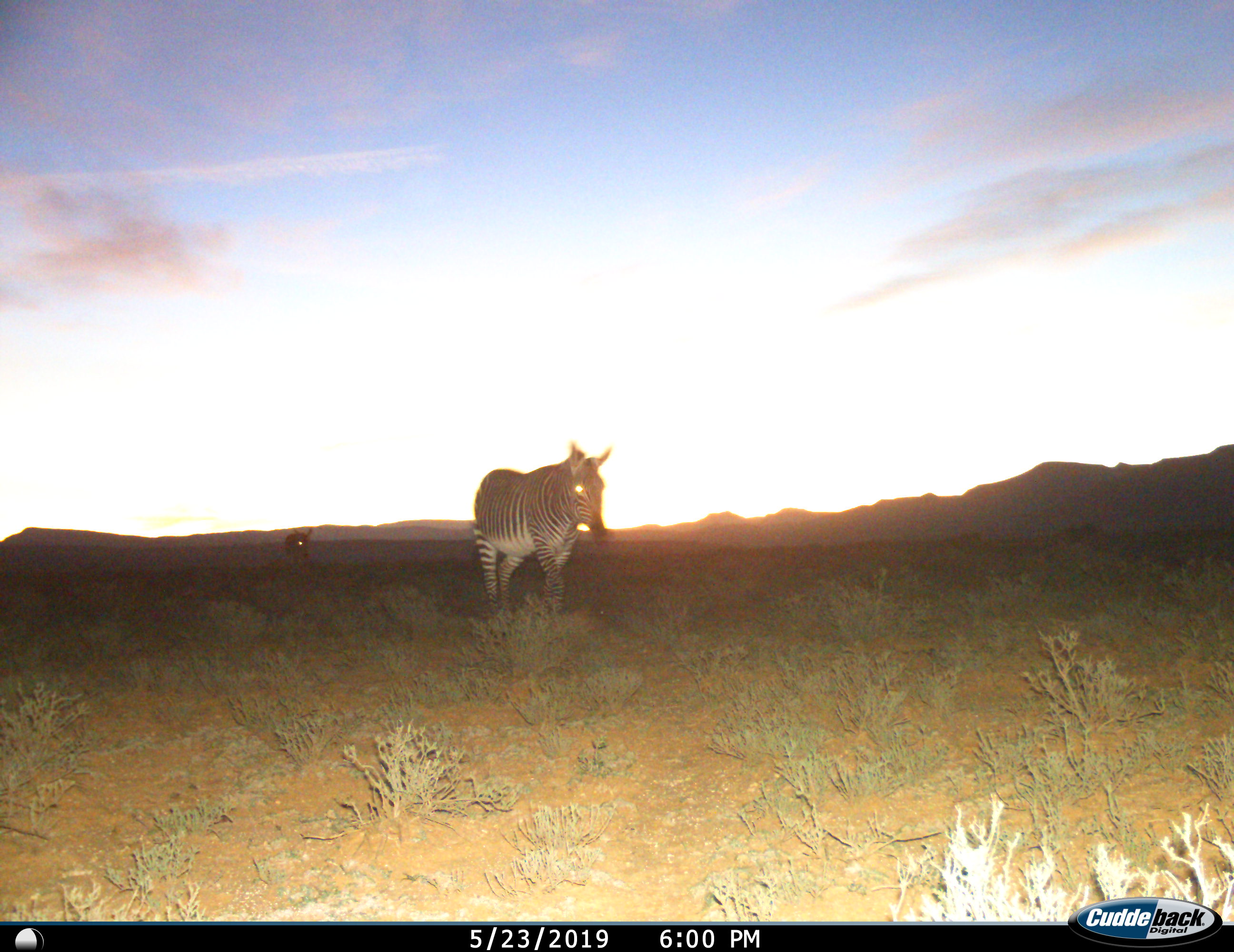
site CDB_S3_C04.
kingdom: Animalia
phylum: Chordata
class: Mammalia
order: Perissodactyla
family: Equidae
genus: Equus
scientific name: Equus zebra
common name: mountain zebra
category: zebramountain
Zebramountain (mountain zebra) (Equus zebra), count 2. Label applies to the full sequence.